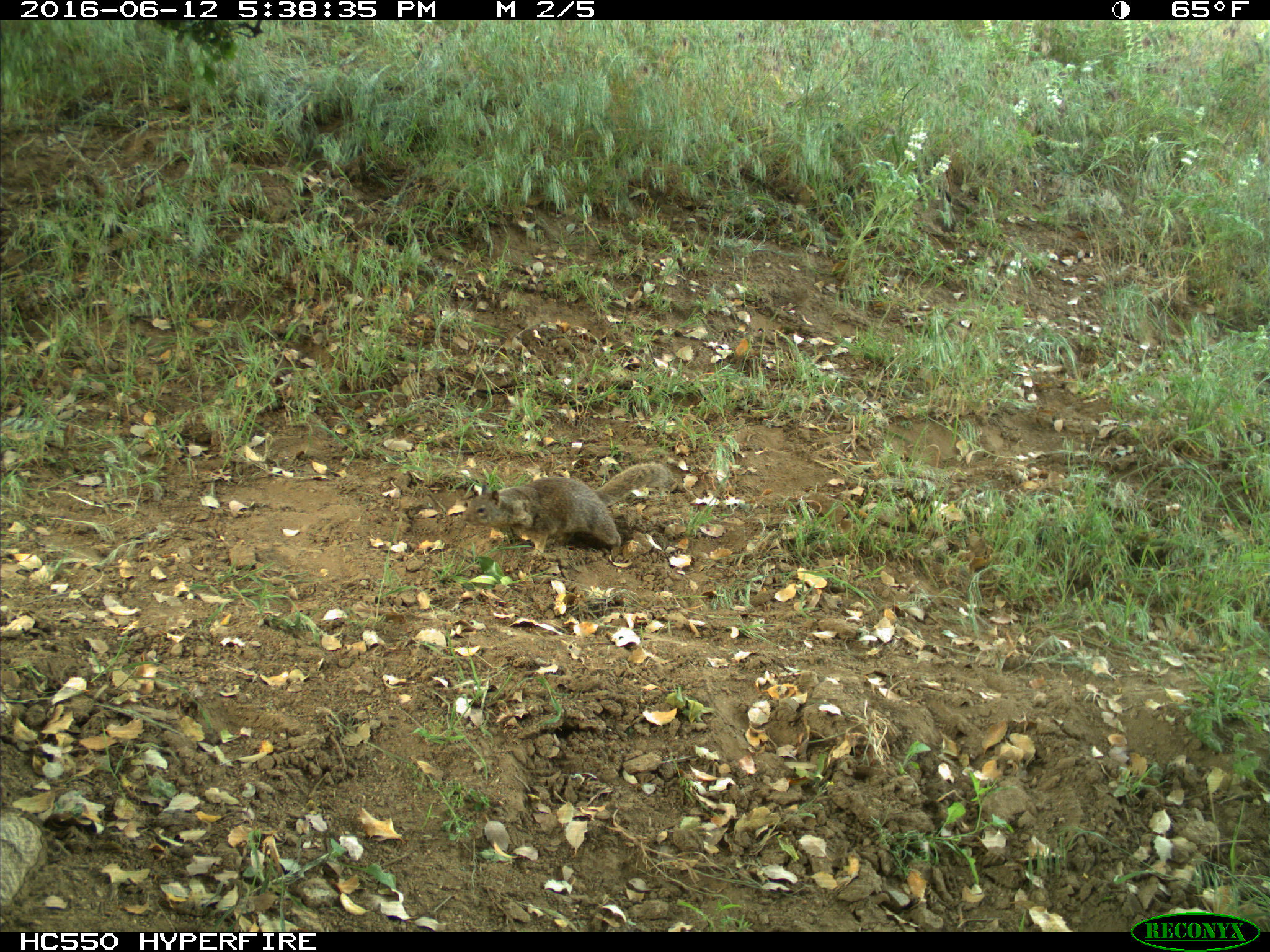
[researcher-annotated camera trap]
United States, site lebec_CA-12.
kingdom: Animalia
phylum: Chordata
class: Mammalia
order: Rodentia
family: Sciuridae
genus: Otospermophilus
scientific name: Otospermophilus beecheyi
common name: california ground squirrel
Otospermophilus beecheyi (california ground squirrel).